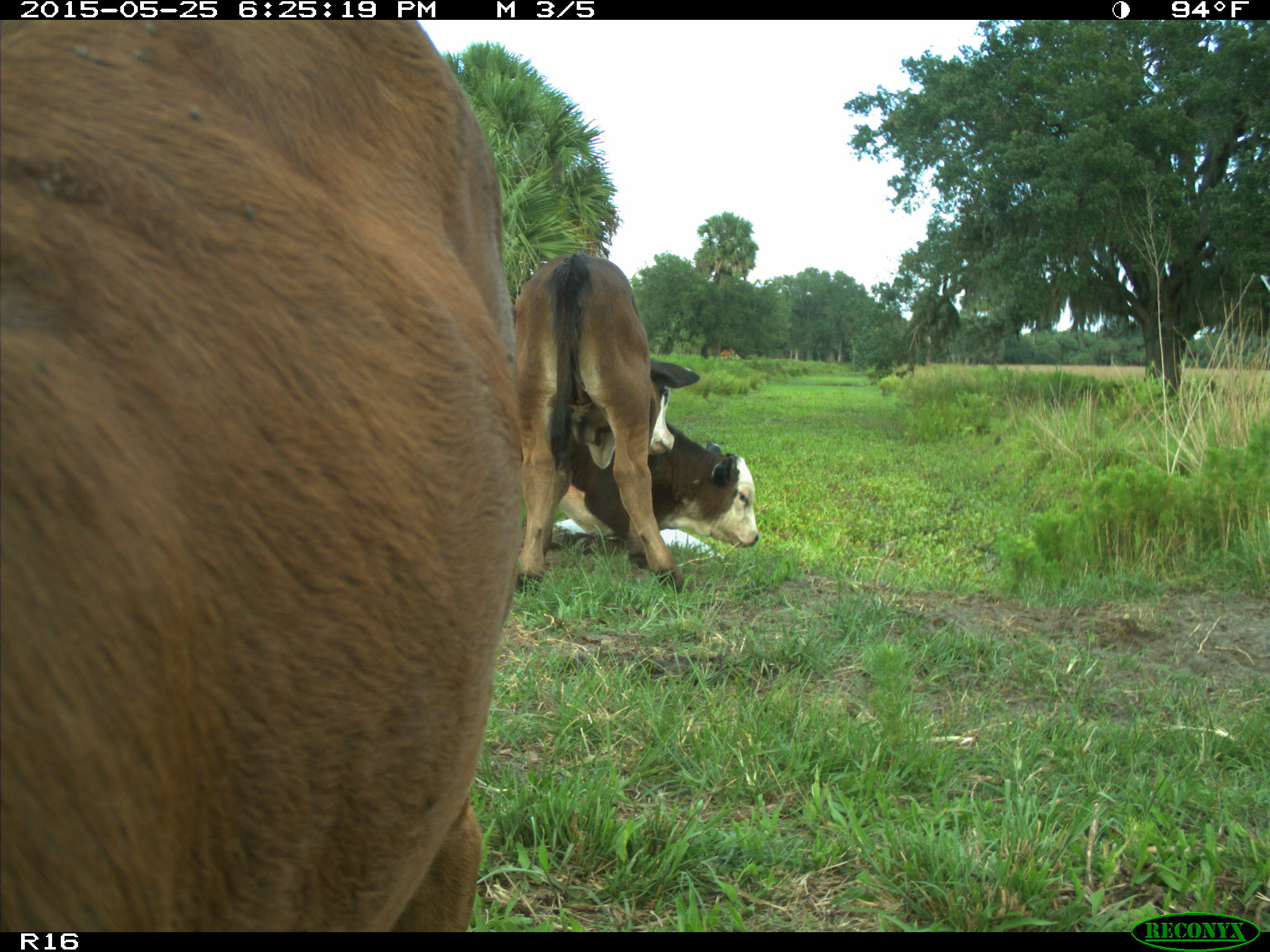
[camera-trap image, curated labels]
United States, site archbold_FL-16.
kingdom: Animalia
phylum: Chordata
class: Mammalia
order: Artiodactyla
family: Bovidae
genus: Bos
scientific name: Bos taurus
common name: domestic cow